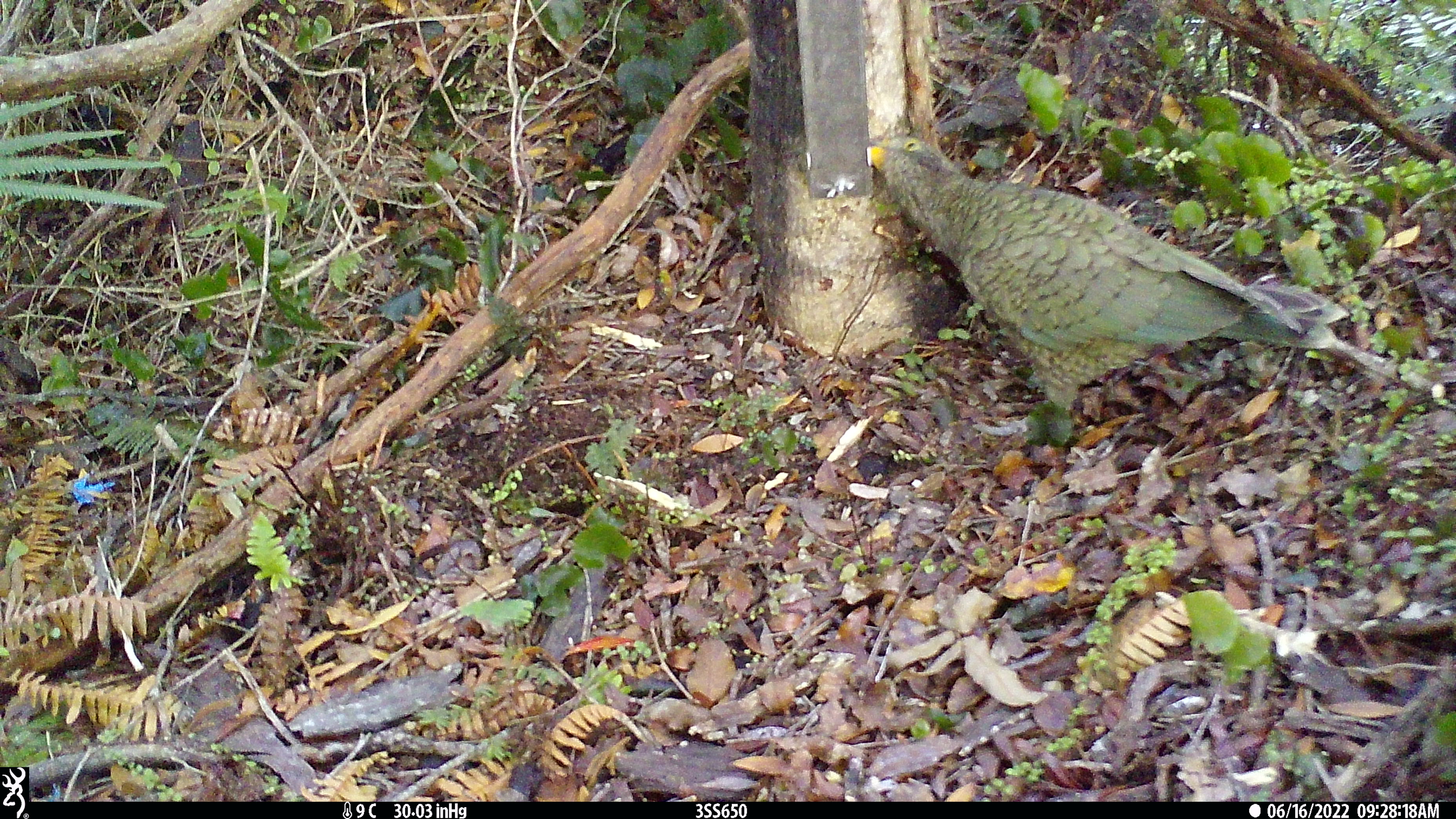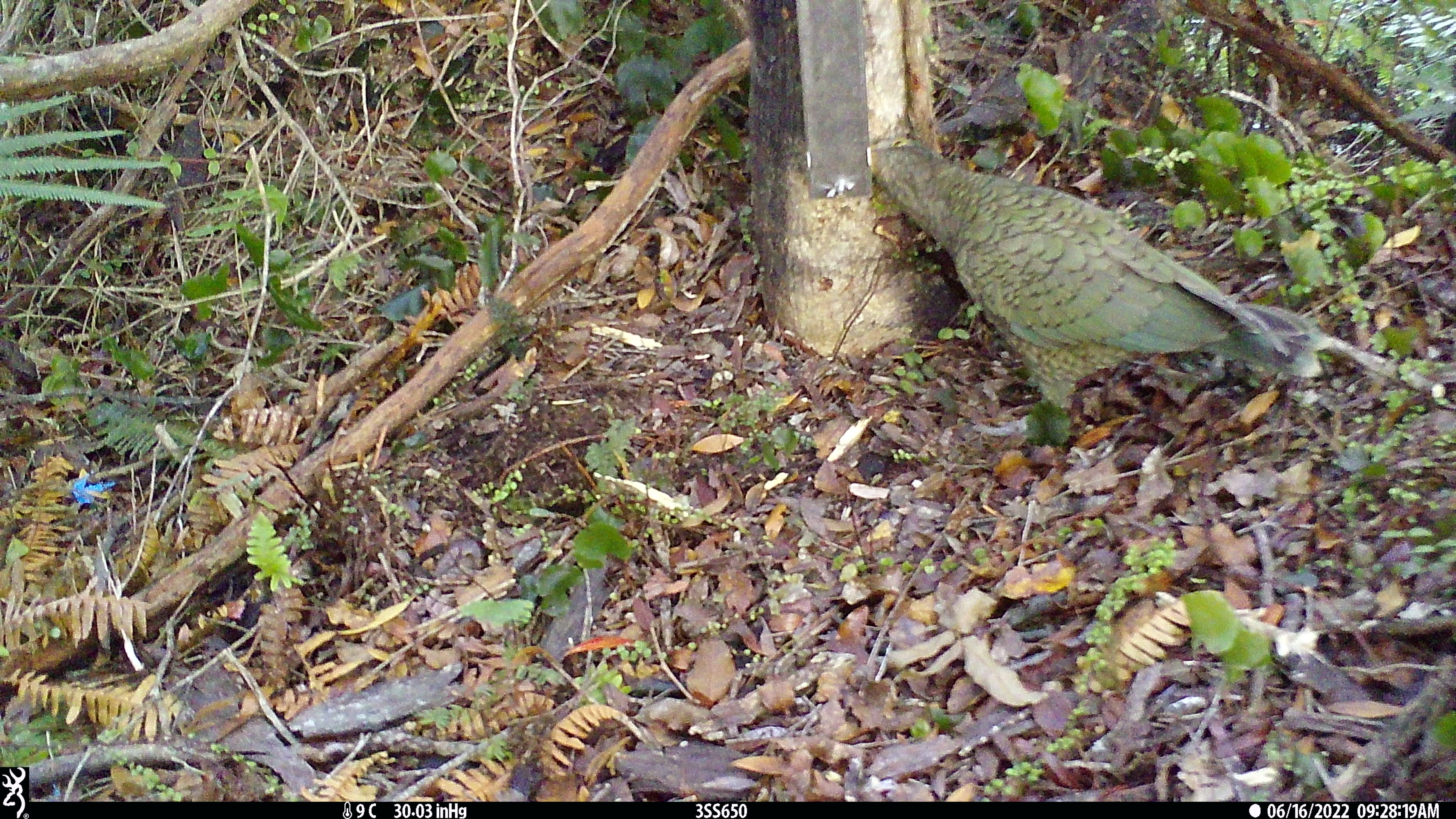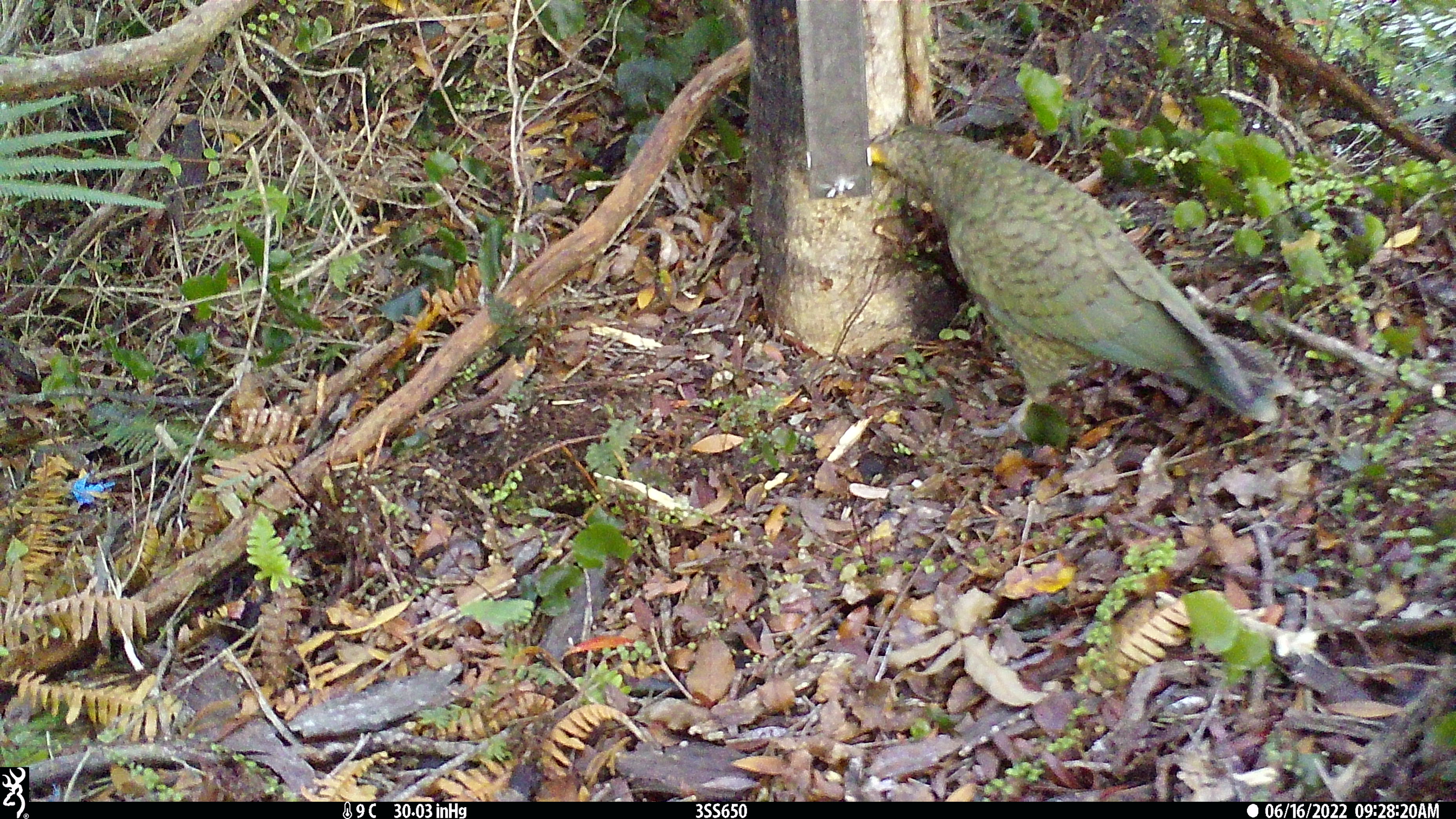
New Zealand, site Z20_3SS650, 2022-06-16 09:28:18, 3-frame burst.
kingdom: Animalia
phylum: Chordata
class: Aves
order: Psittaciformes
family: Strigopidae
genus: Nestor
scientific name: Nestor notabilis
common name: kea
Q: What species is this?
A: Kea (Nestor notabilis).